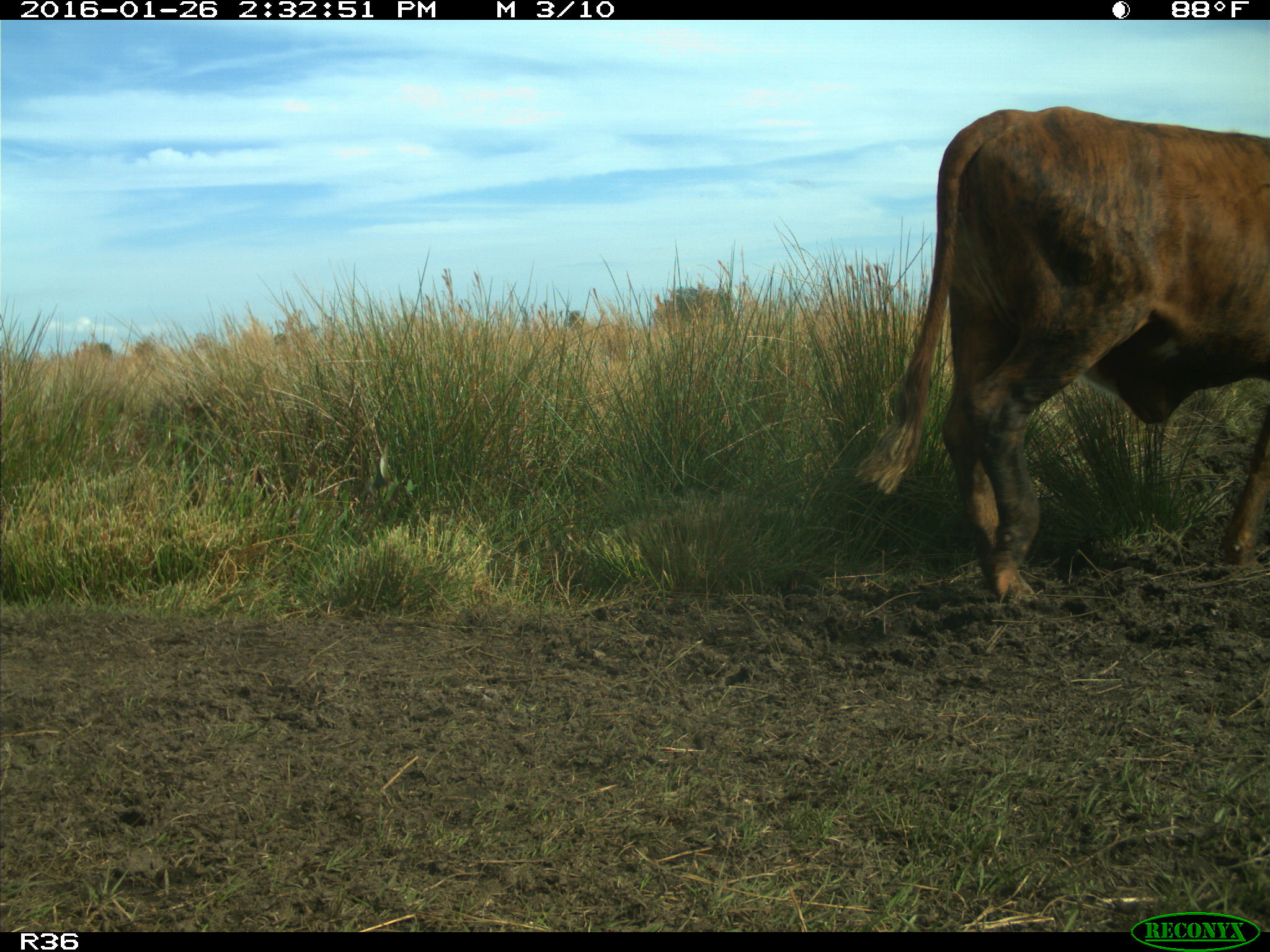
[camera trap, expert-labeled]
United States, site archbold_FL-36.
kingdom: Animalia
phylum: Chordata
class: Mammalia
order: Artiodactyla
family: Bovidae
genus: Bos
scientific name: Bos taurus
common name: domestic cow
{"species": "Bos taurus (domestic cow)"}